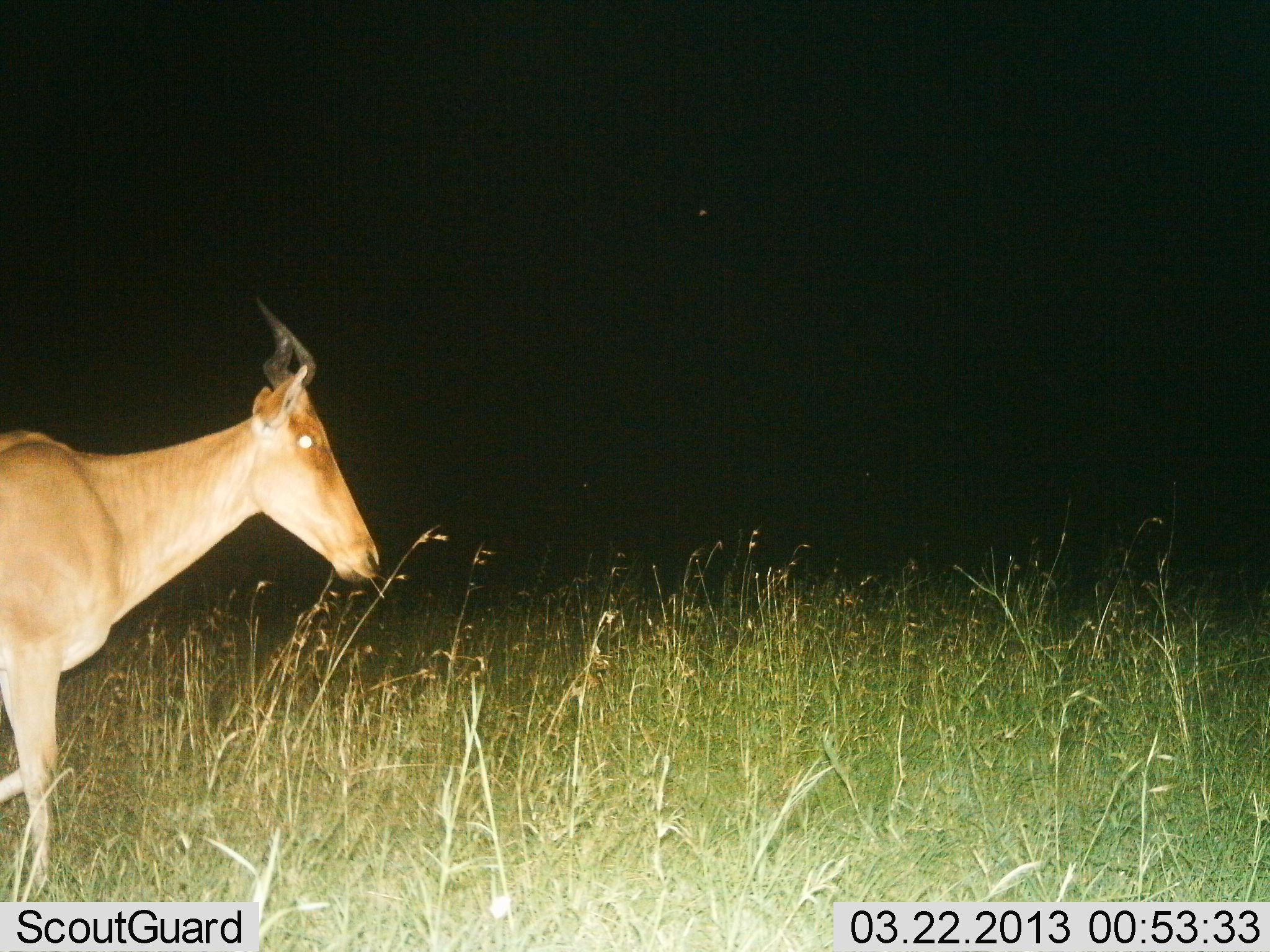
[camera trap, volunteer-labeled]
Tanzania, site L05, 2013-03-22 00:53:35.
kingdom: Animalia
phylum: Chordata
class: Mammalia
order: Artiodactyla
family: Bovidae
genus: Alcelaphus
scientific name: Alcelaphus buselaphus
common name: hartebeest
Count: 1.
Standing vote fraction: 32%.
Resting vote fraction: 3%.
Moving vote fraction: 65%.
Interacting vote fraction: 0%.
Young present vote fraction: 0%.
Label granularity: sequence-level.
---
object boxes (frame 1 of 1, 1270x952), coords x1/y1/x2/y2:
animal: 0/297/384/901